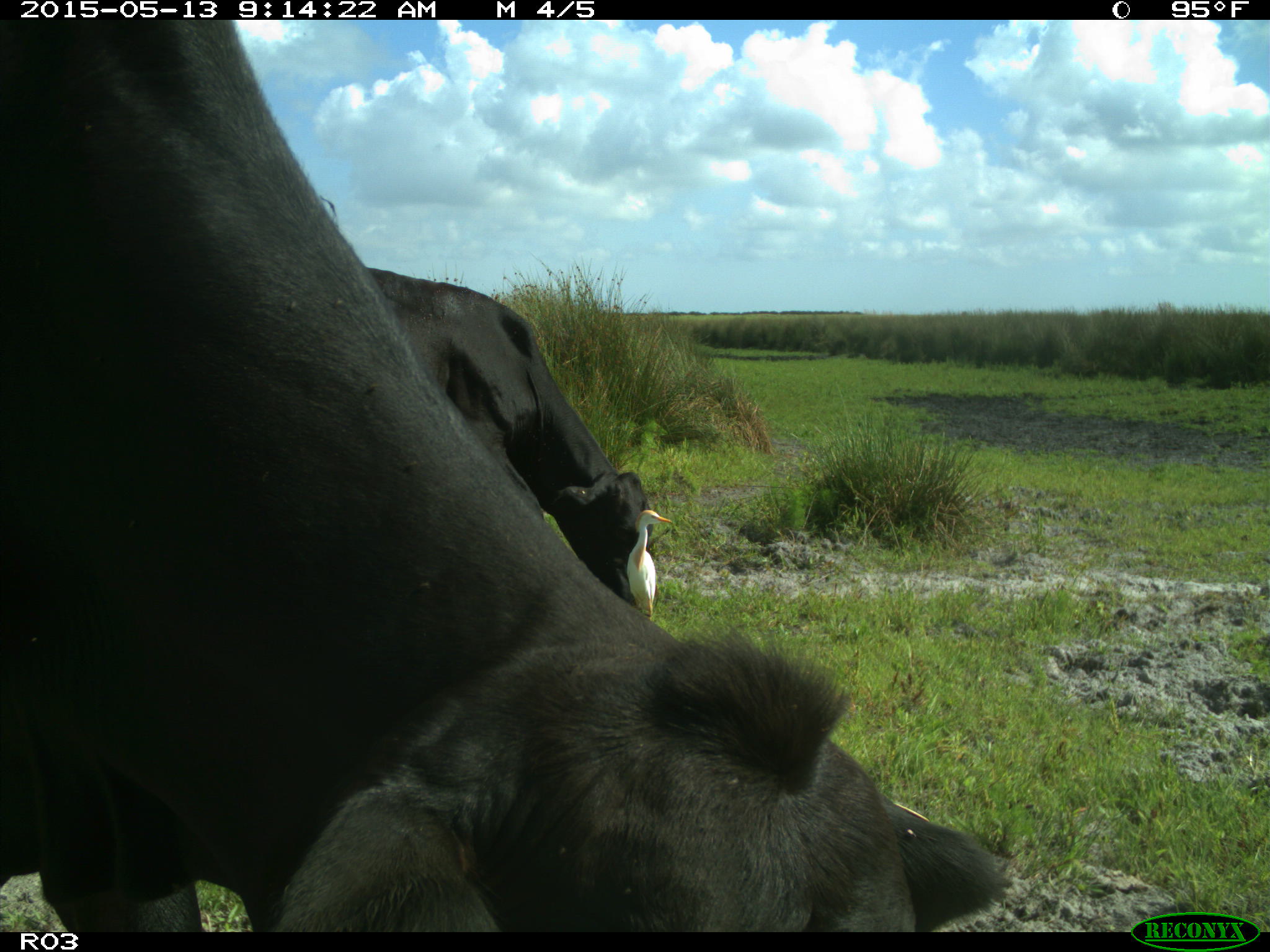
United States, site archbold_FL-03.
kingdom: Animalia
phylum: Chordata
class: Mammalia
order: Artiodactyla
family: Bovidae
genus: Bos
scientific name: Bos taurus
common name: domestic cow